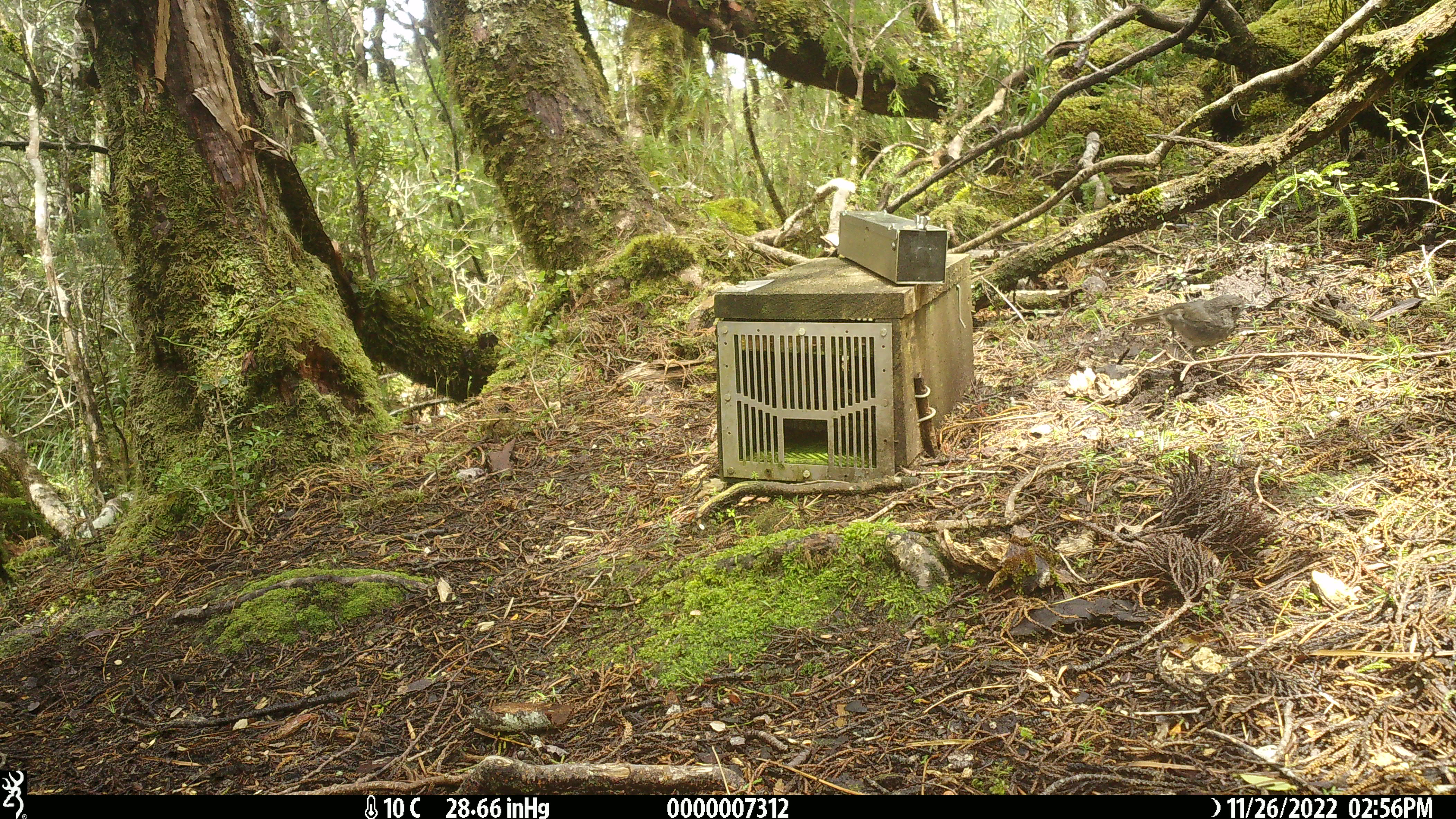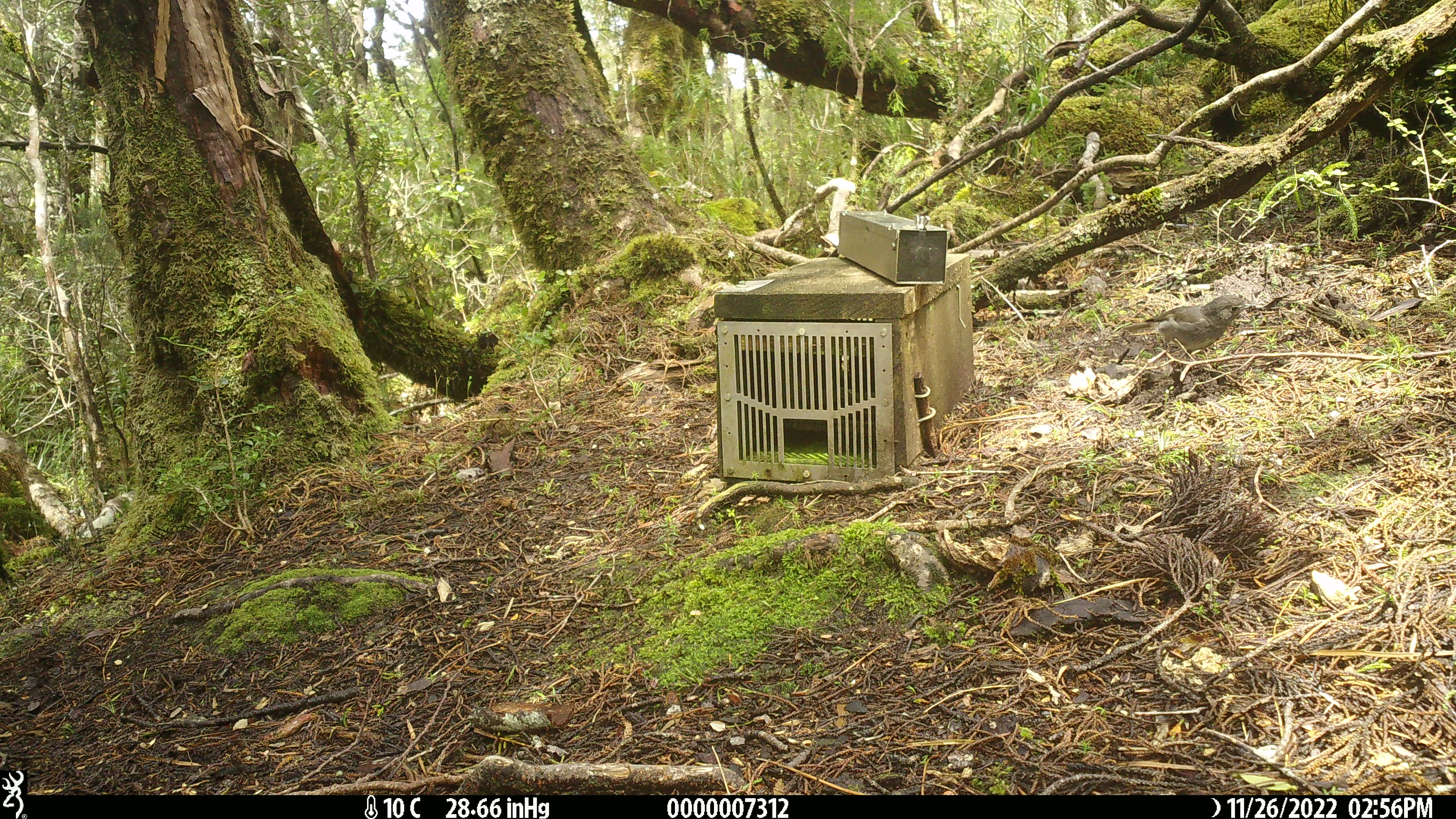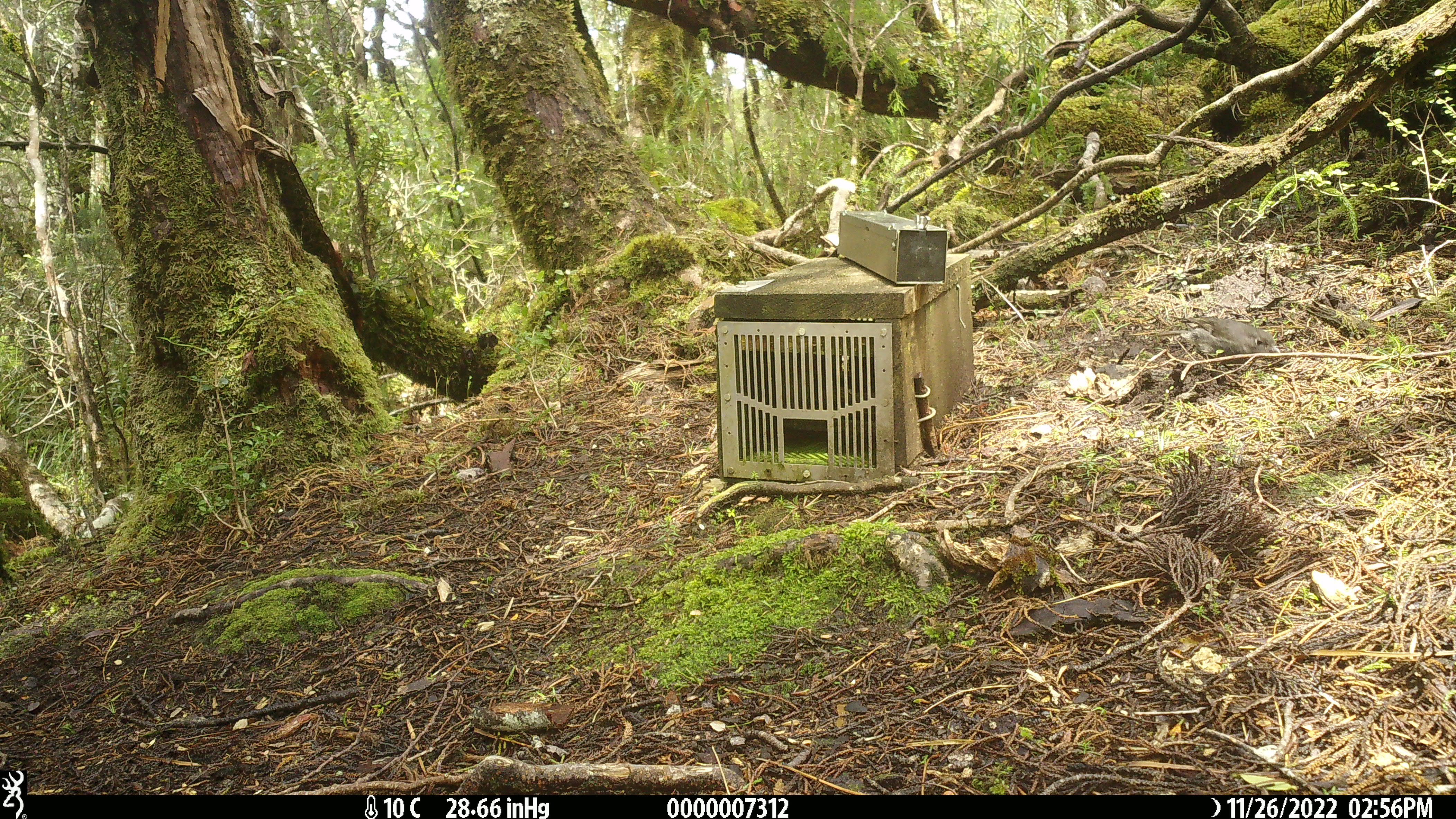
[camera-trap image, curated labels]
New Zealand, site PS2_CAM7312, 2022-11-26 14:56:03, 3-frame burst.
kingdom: Animalia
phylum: Chordata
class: Aves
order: Passeriformes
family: Petroicidae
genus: Petroica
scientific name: Petroica australis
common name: new zealand robin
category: robin